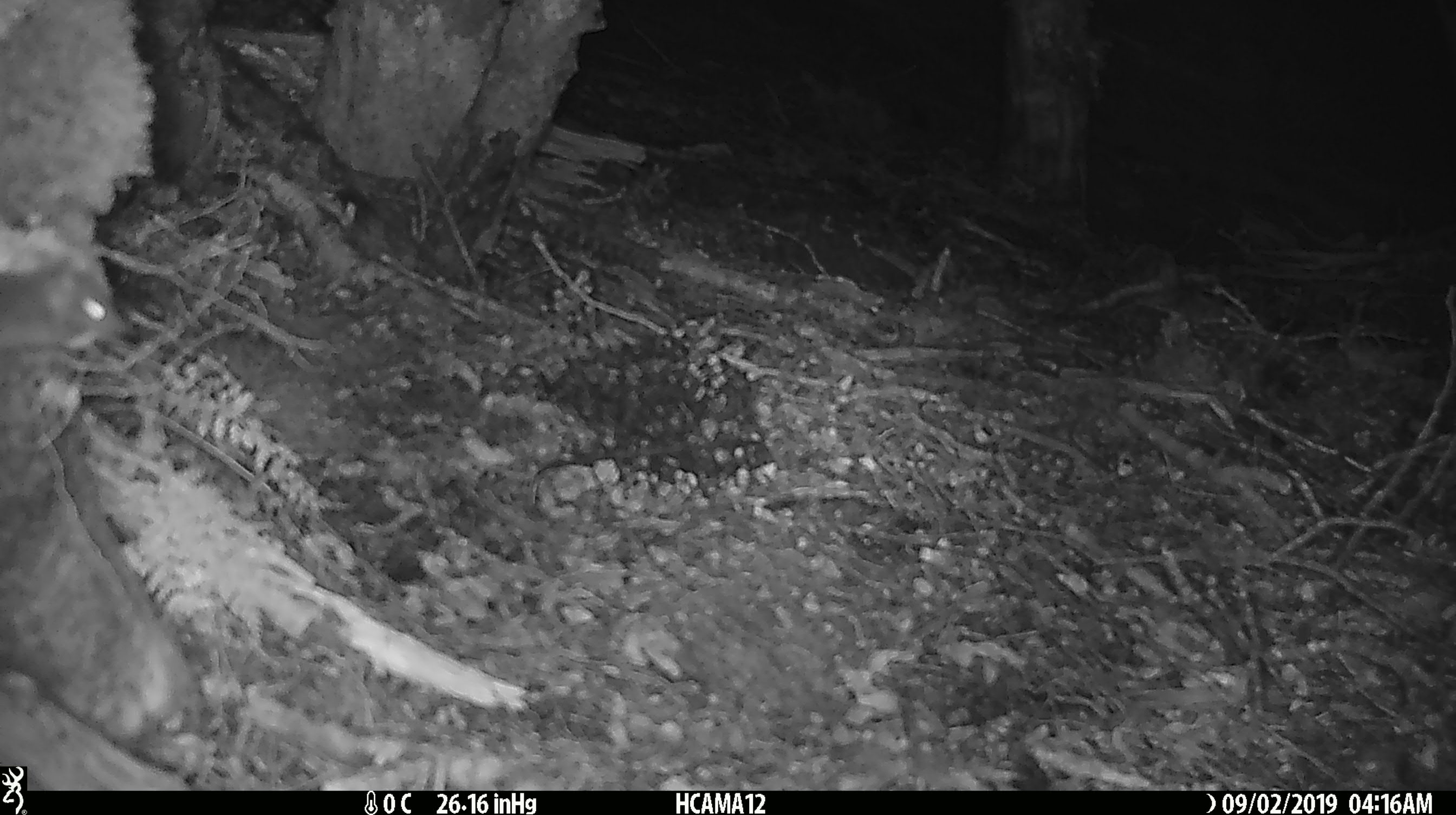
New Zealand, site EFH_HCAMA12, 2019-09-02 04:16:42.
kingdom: Animalia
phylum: Chordata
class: Mammalia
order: Rodentia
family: Muridae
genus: Mus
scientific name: Mus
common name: mouse